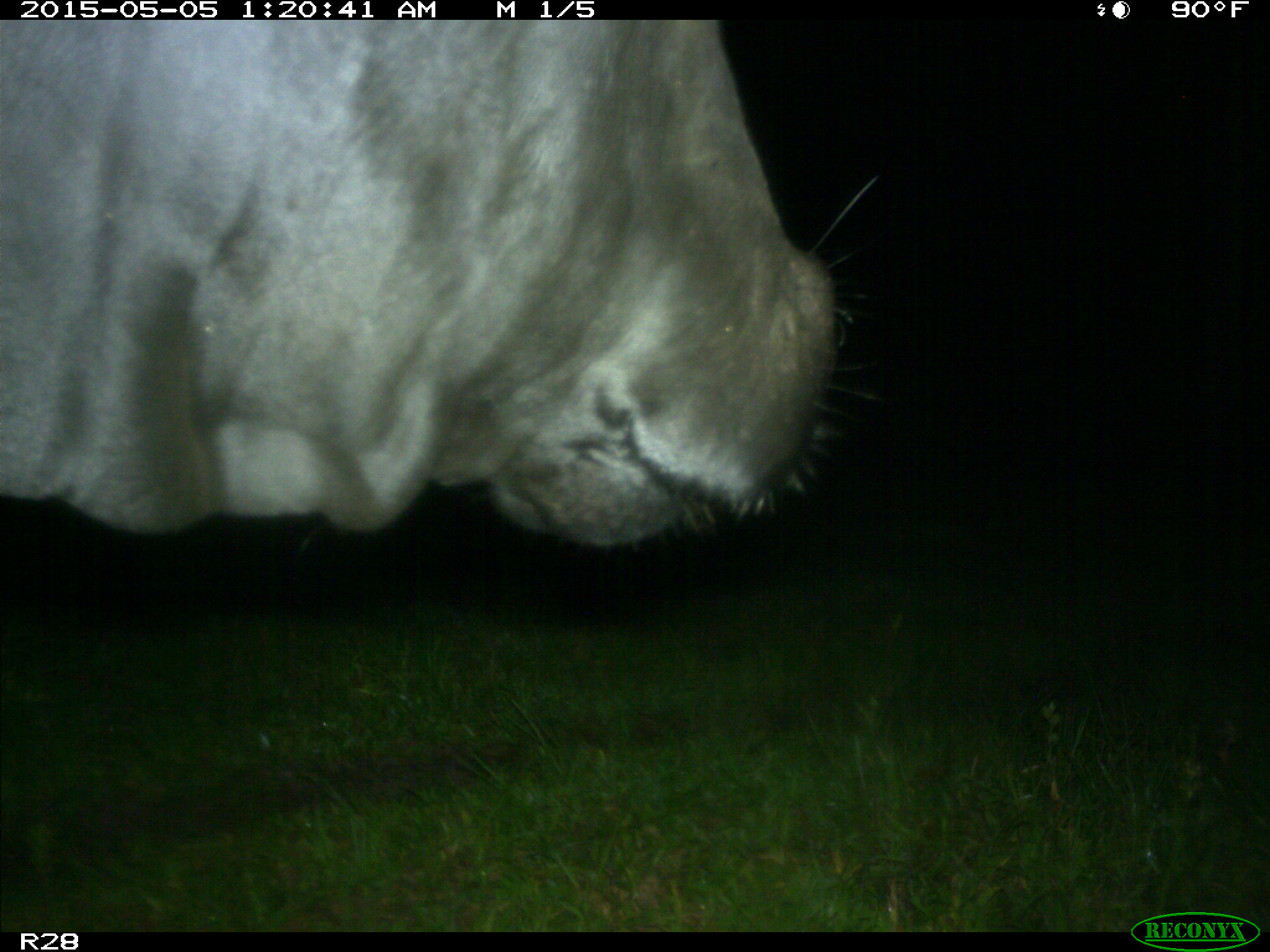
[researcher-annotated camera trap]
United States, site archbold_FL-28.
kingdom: Animalia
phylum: Chordata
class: Mammalia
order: Artiodactyla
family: Bovidae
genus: Bos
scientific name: Bos taurus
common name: domestic cow